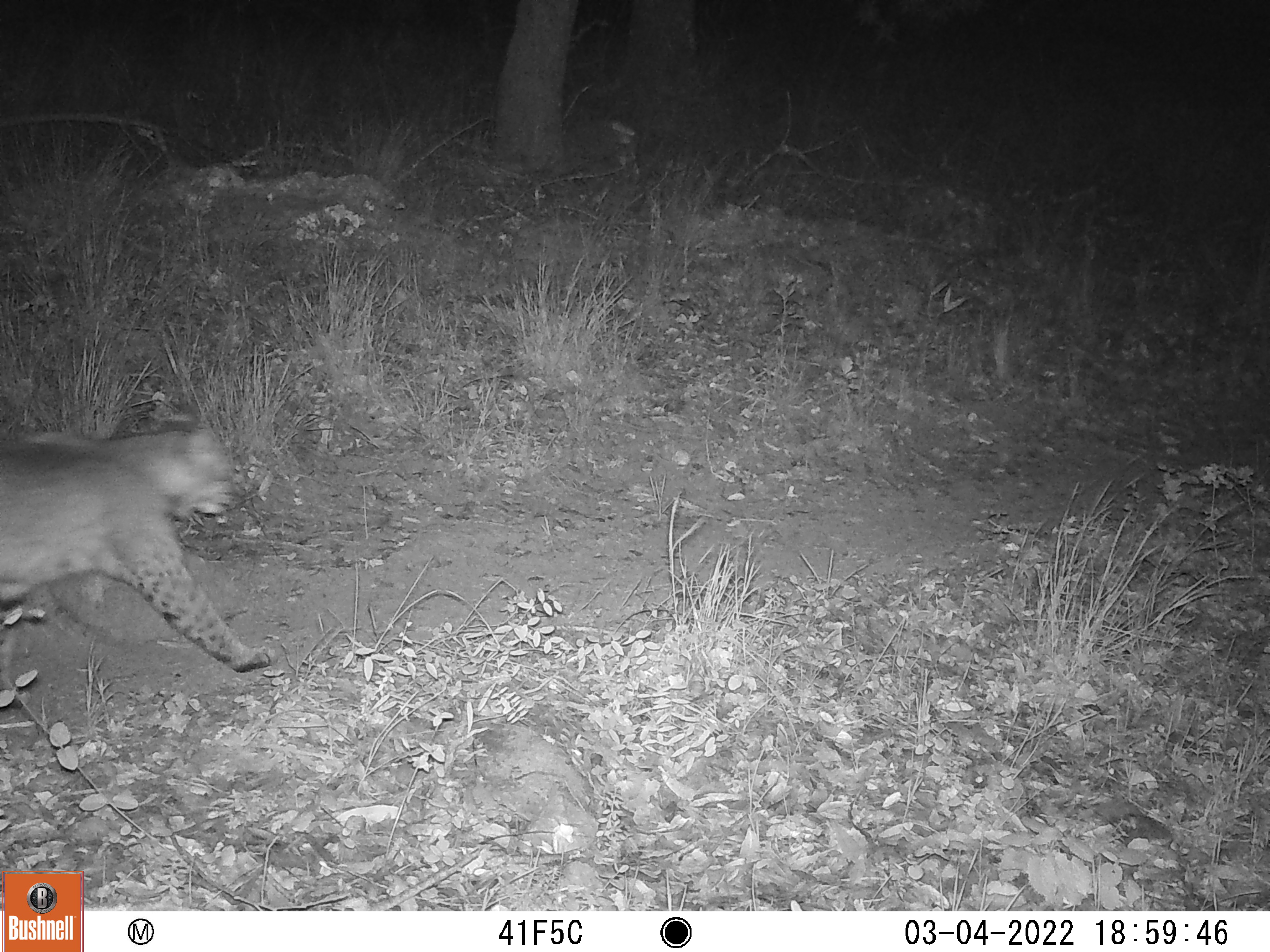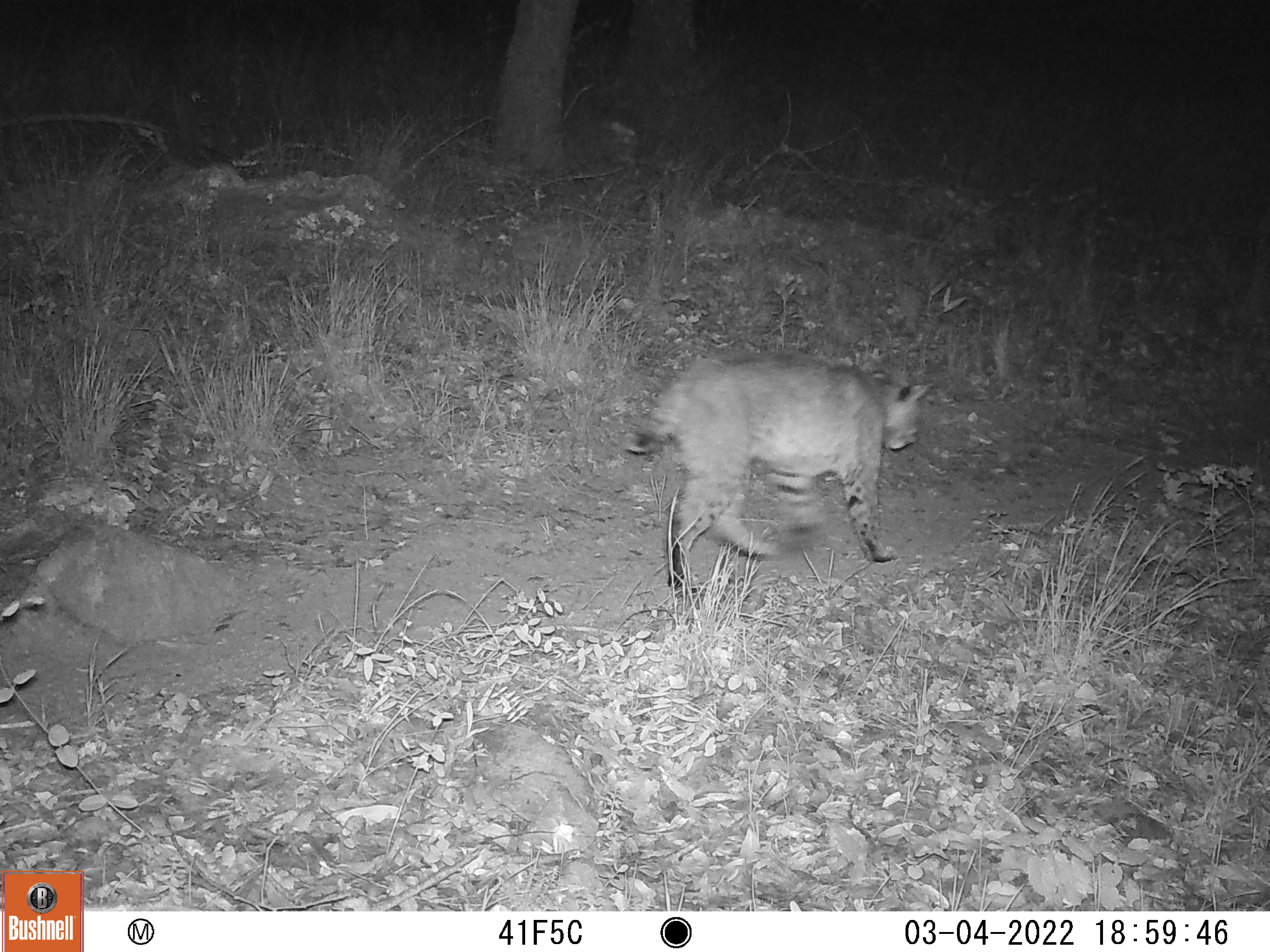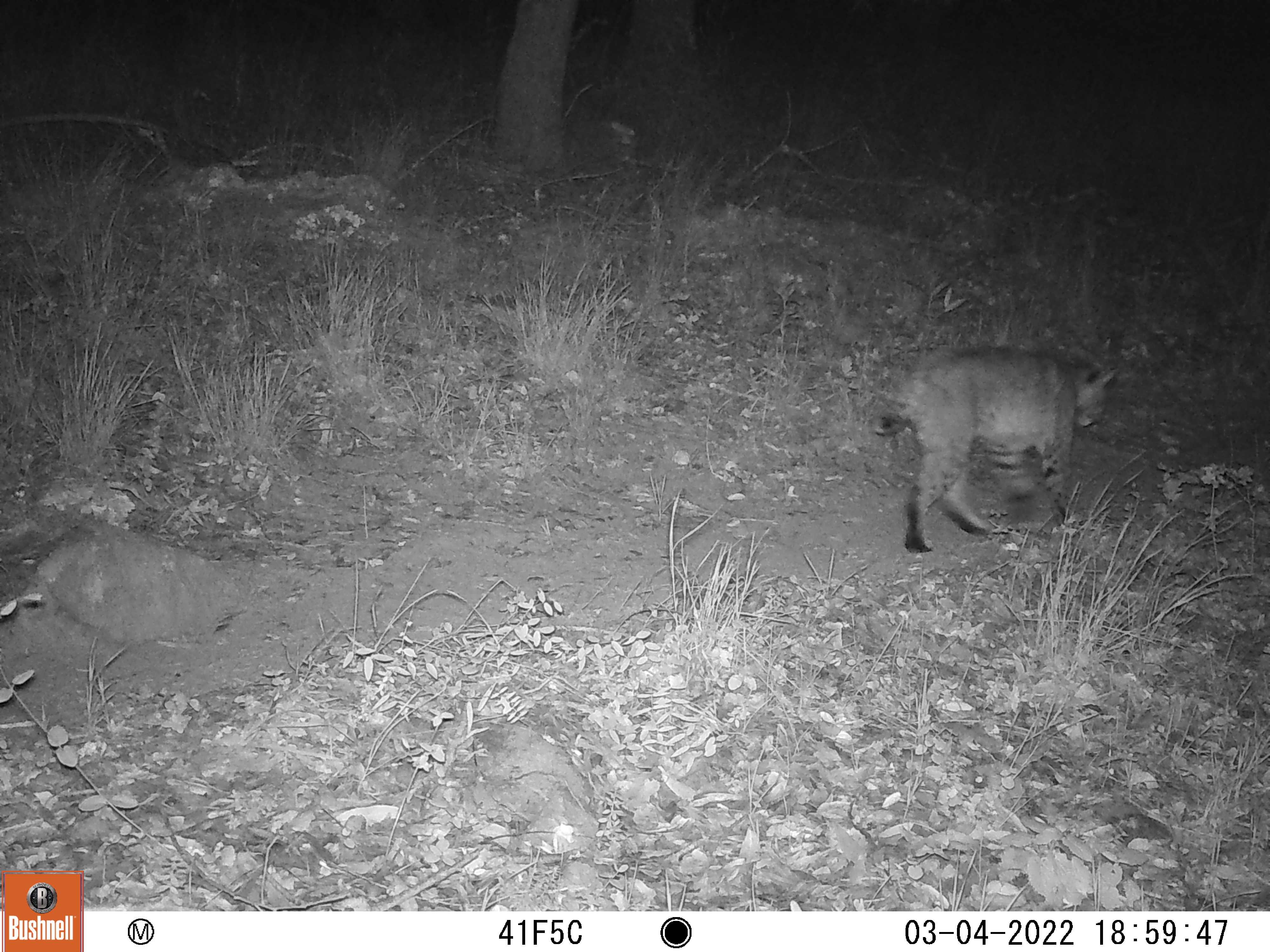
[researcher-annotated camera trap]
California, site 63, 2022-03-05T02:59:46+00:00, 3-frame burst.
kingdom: Animalia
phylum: Chordata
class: Mammalia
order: Carnivora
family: Felidae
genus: Lynx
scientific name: Lynx rufus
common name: bobcat